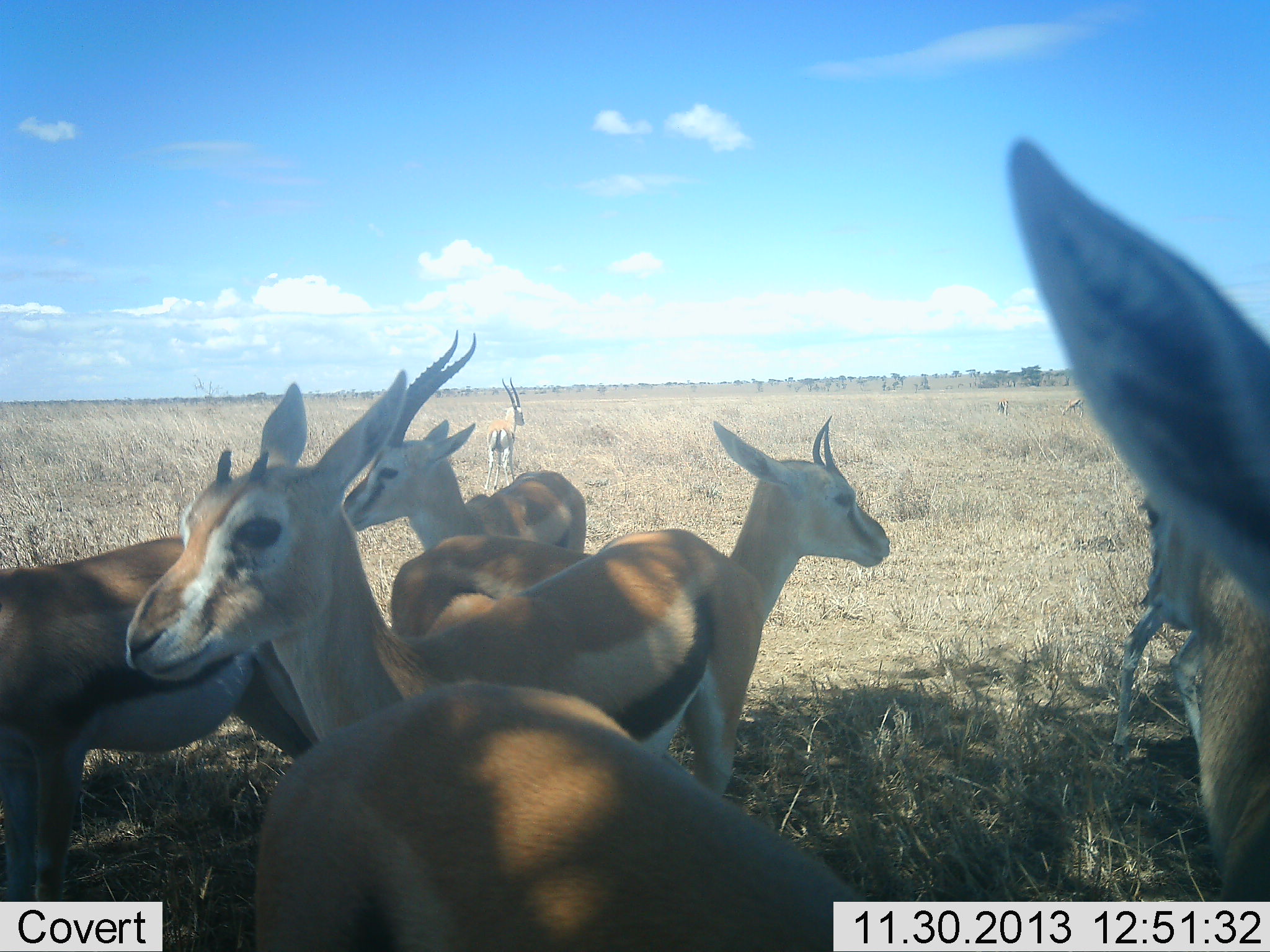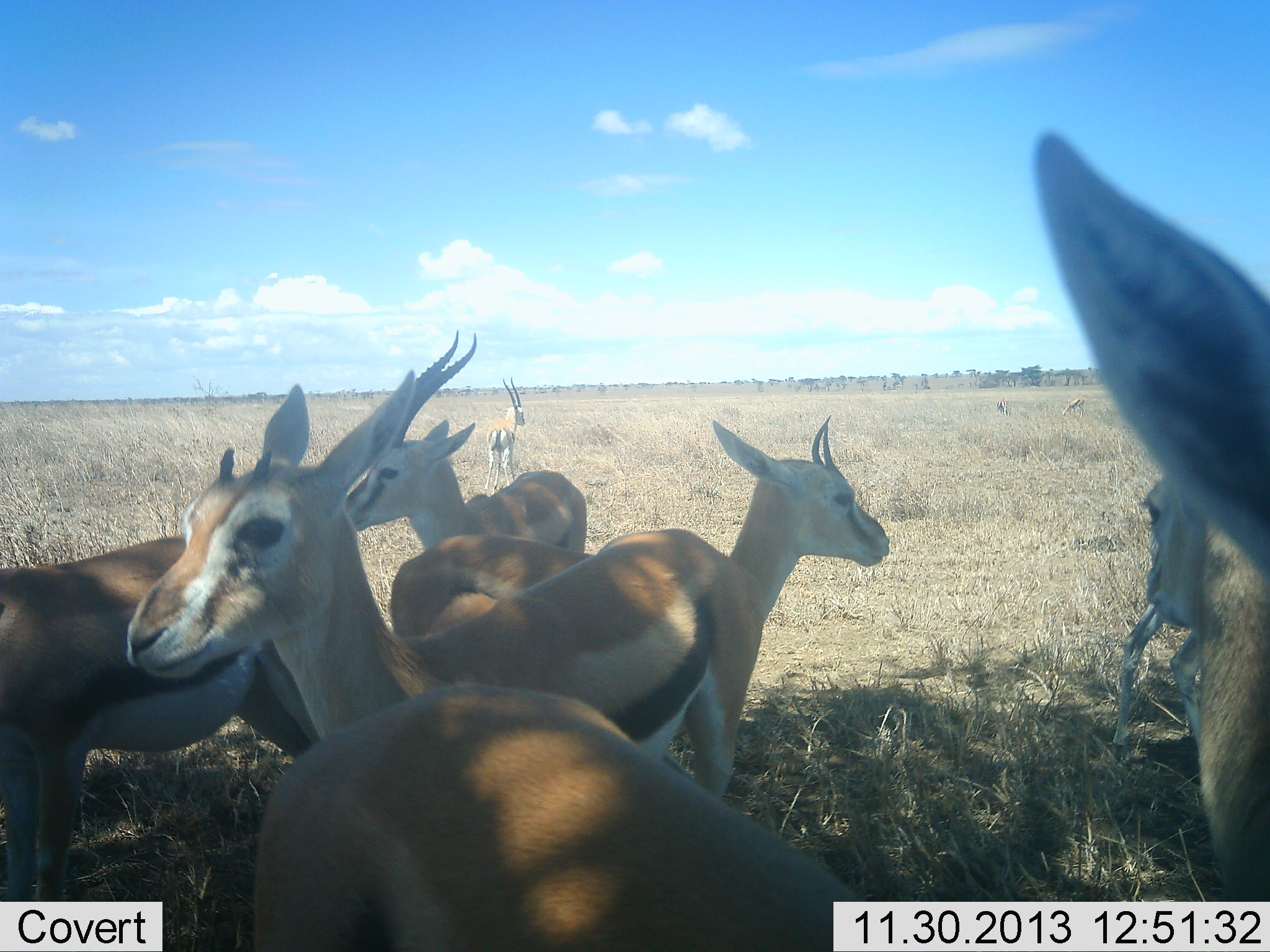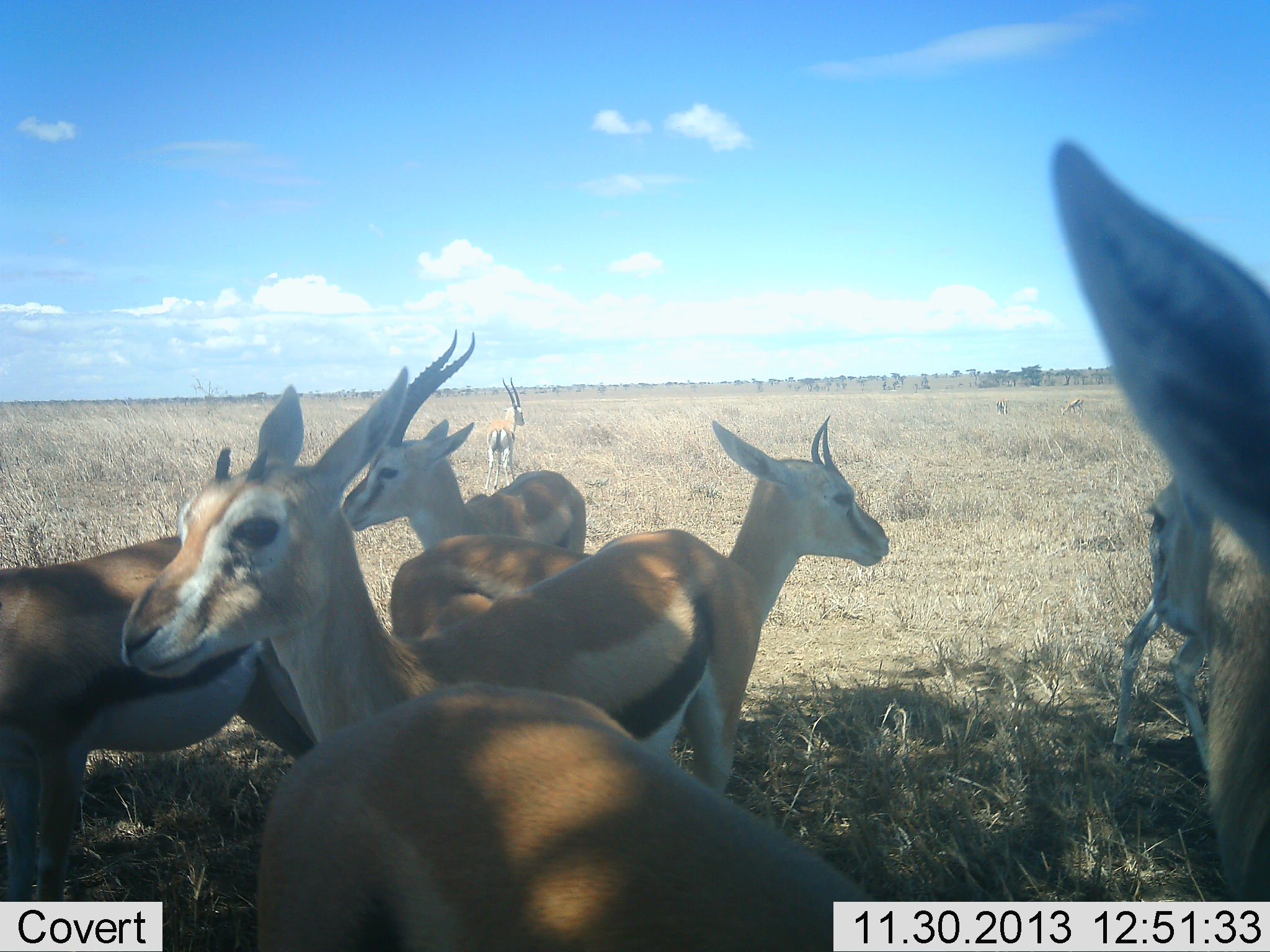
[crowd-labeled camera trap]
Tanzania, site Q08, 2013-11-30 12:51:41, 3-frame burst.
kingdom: Animalia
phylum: Chordata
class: Mammalia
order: Artiodactyla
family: Bovidae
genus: Eudorcas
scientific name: Eudorcas thomsonii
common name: thomson's gazelle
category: gazellethomsons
Gazellethomsons (thomson's gazelle) (Eudorcas thomsonii), count 8. Behavior (volunteer vote fractions): standing 90%, resting 10%, moving 10%, interacting 0%. Young present (vote fraction): 0%. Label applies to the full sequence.